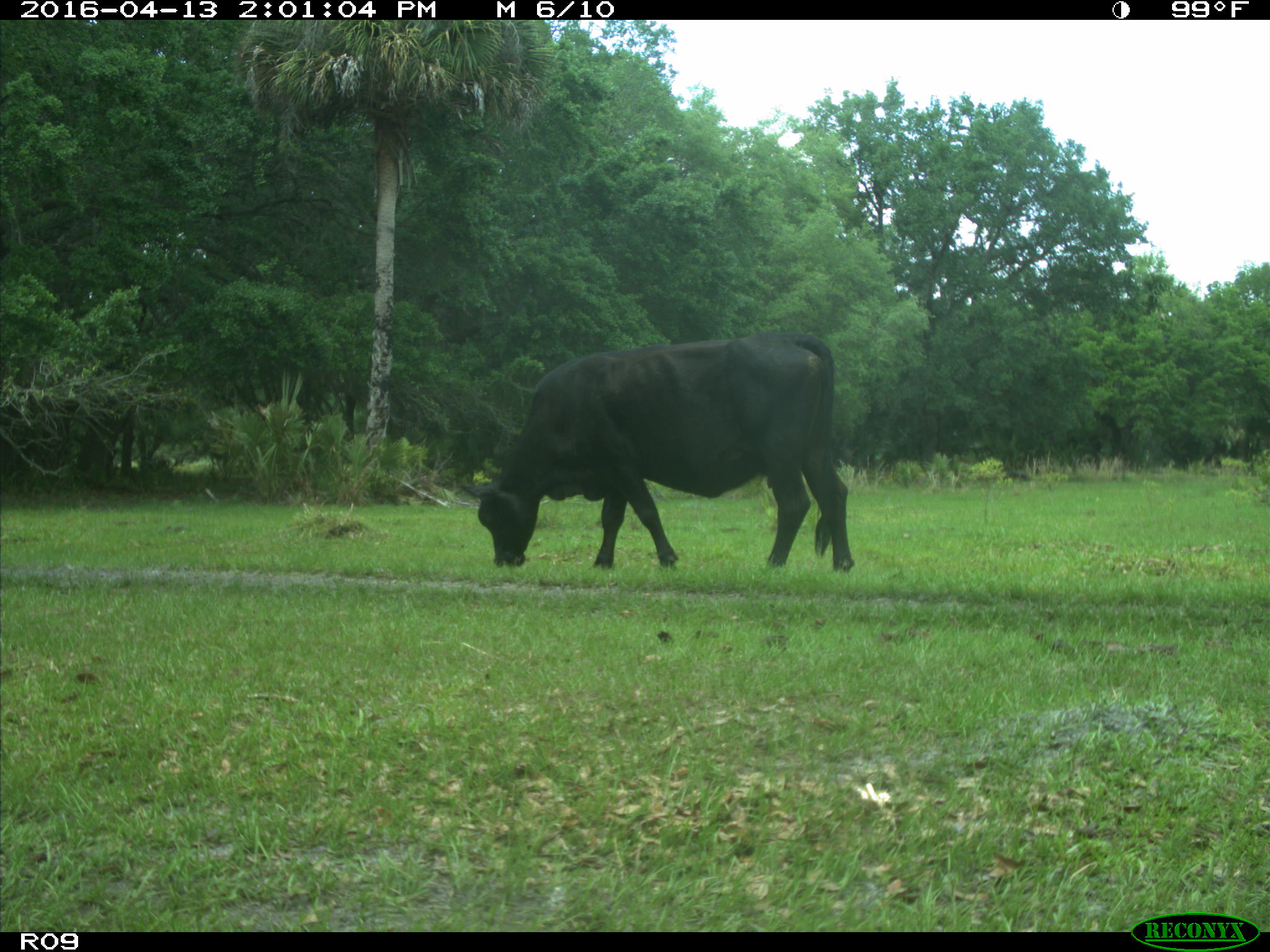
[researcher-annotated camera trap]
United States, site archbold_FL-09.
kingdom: Animalia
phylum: Chordata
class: Mammalia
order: Artiodactyla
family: Bovidae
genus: Bos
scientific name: Bos taurus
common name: domestic cow